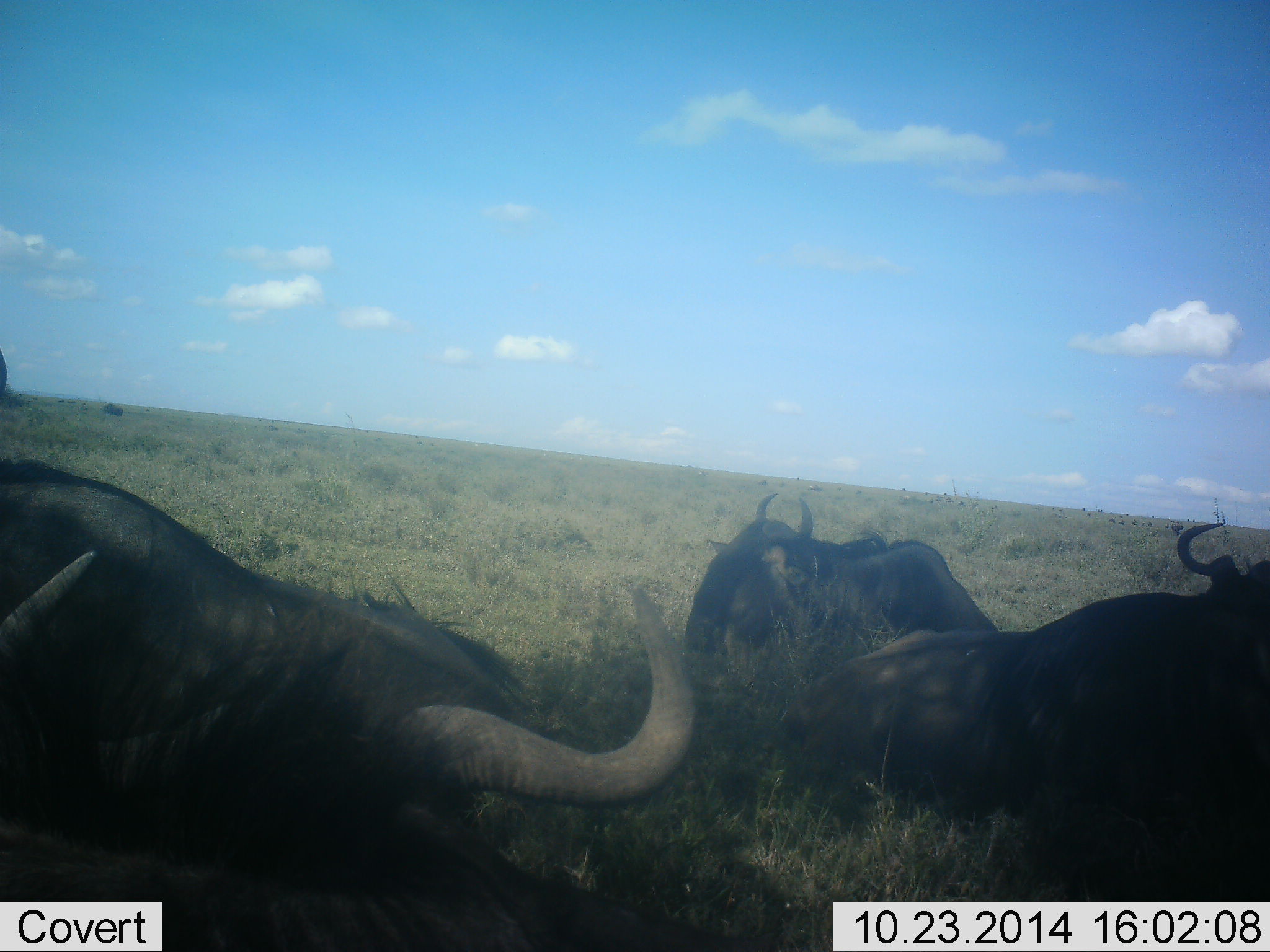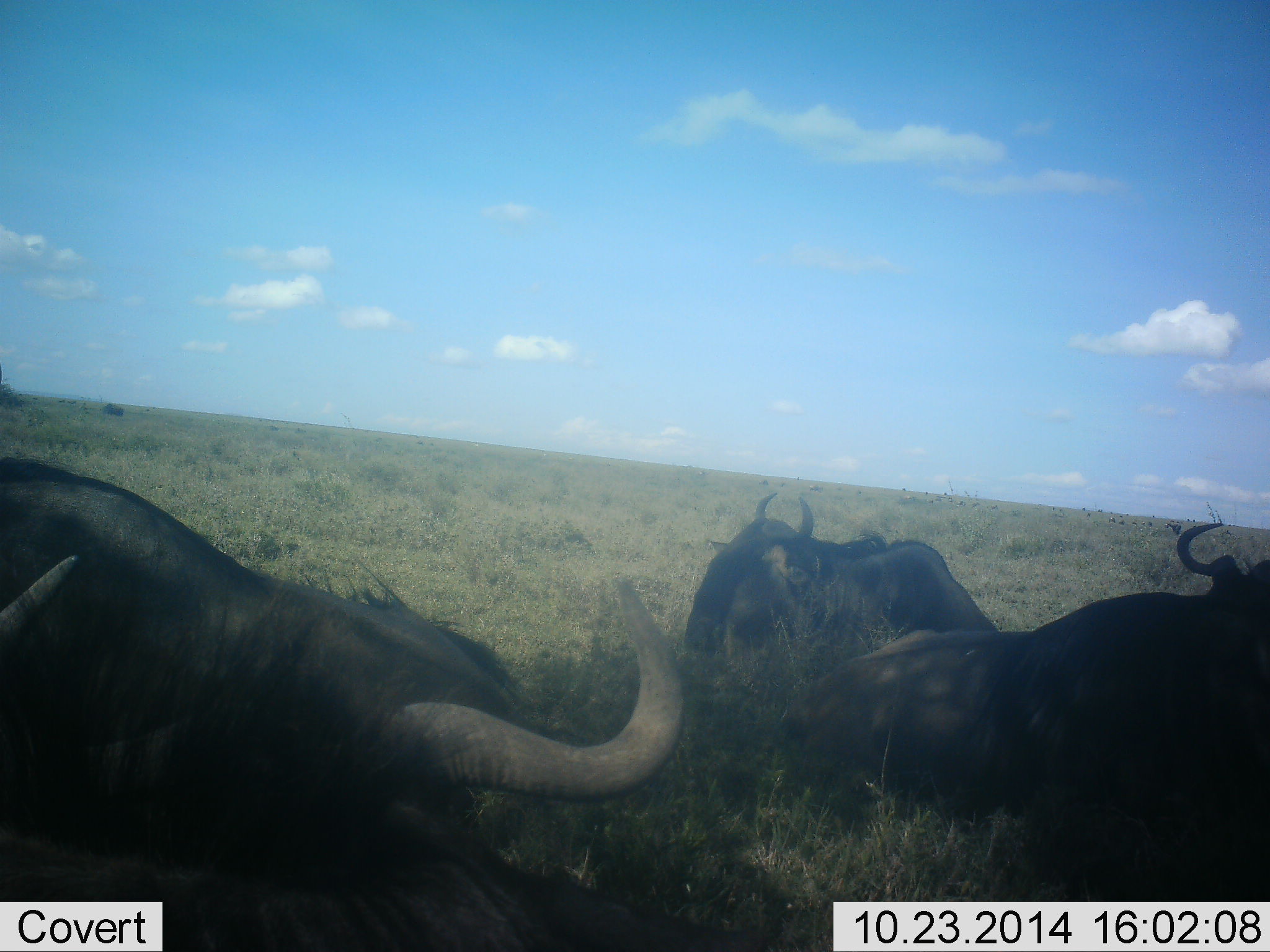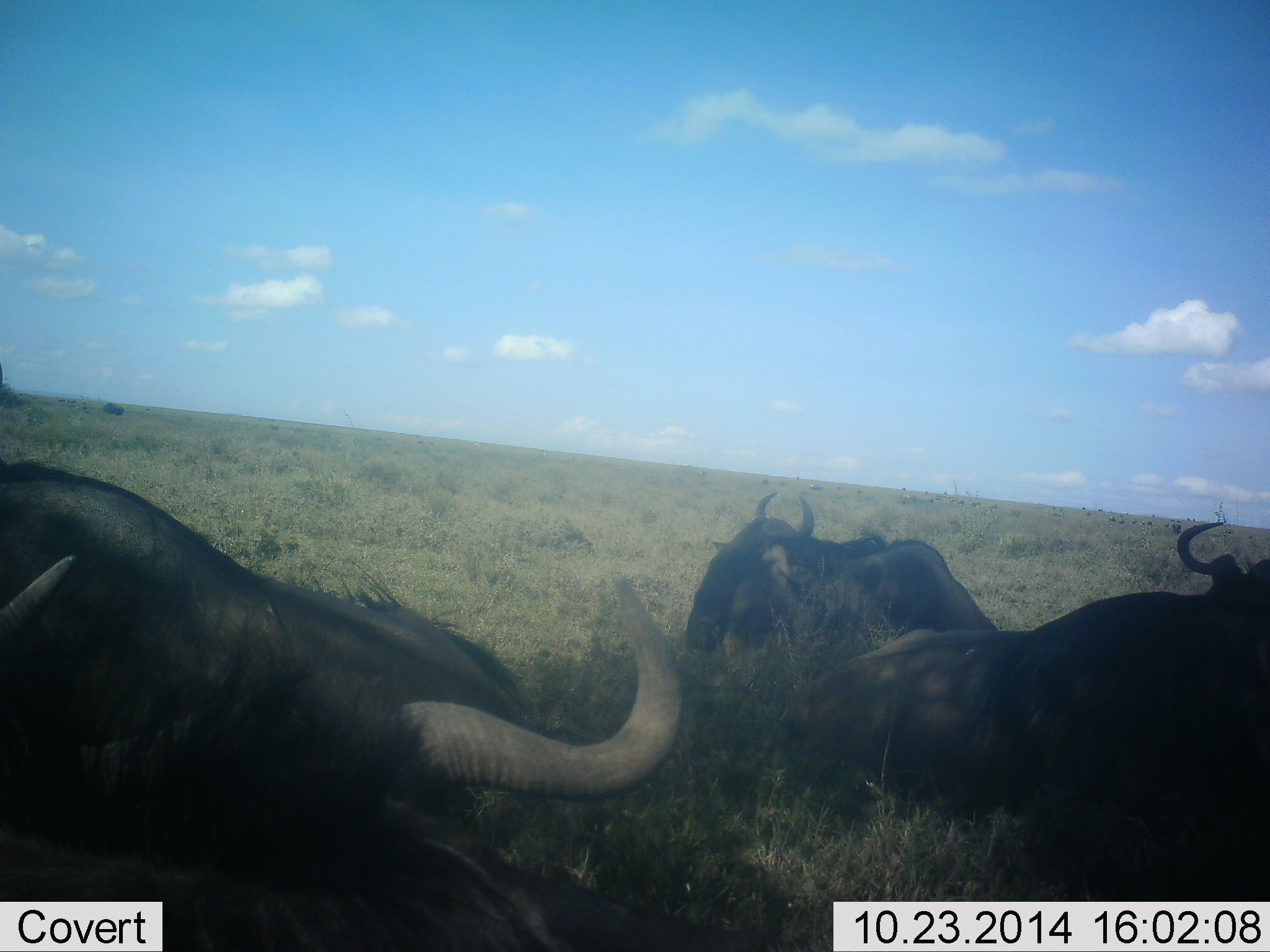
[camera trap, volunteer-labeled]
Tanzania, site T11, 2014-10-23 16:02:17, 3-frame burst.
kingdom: Animalia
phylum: Chordata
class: Mammalia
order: Artiodactyla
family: Bovidae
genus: Connochaetes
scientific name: Connochaetes taurinus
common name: blue wildebeest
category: wildebeest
Wildebeest (blue wildebeest) (Connochaetes taurinus), count 4. Behavior (volunteer vote fractions): standing 10%, resting 90%, moving 0%, interacting 0%. Young present (vote fraction): 0%. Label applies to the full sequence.